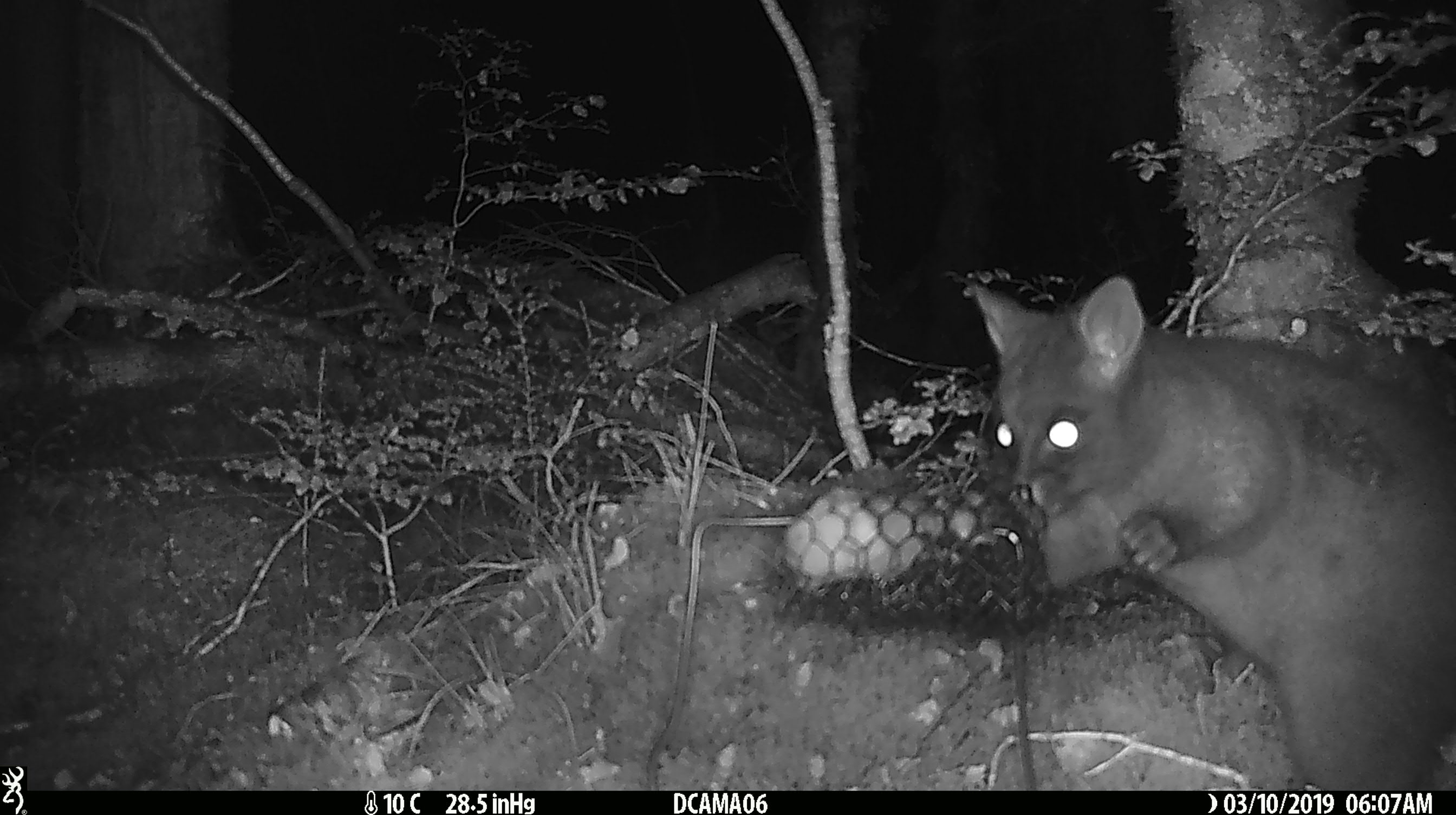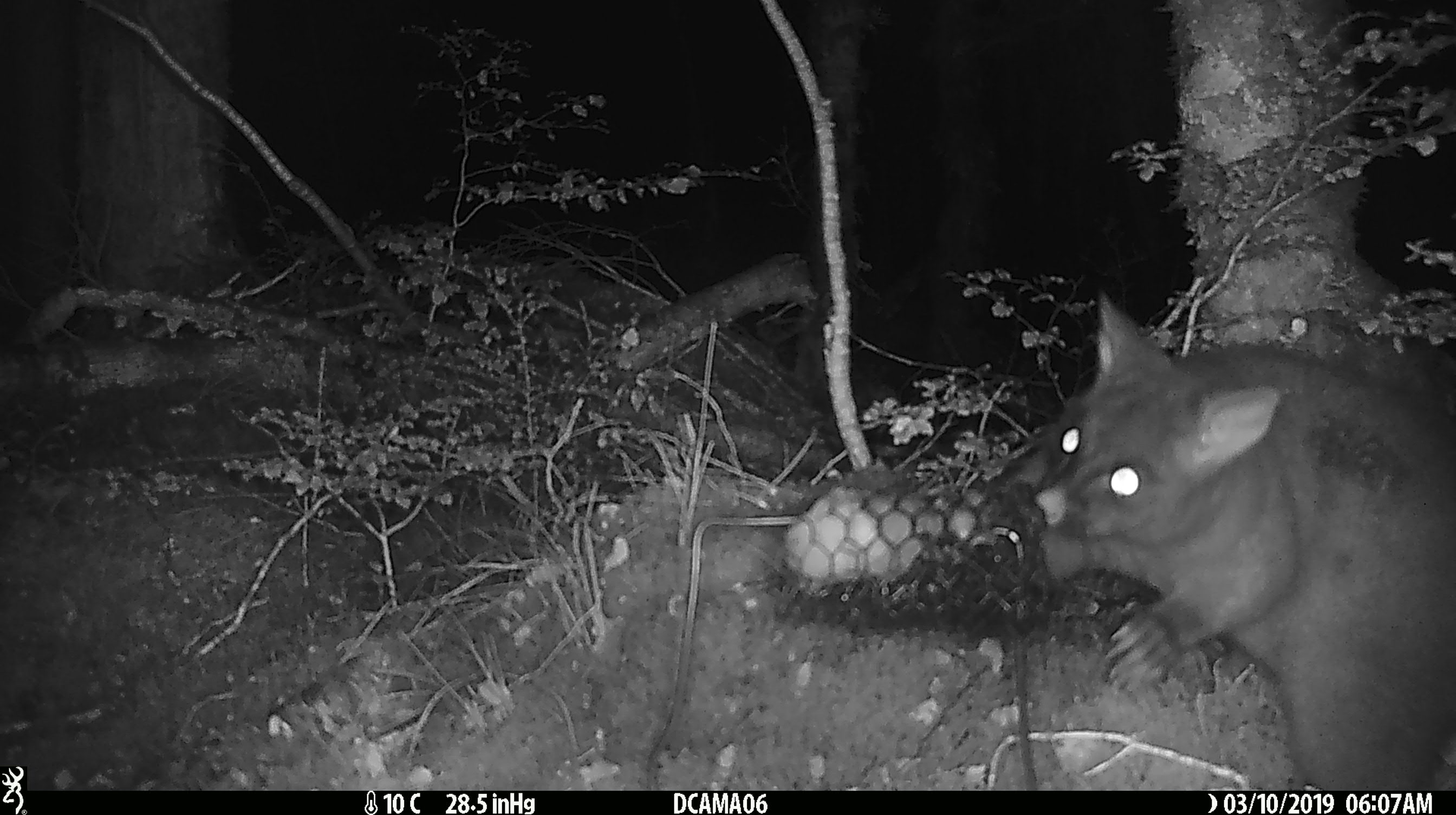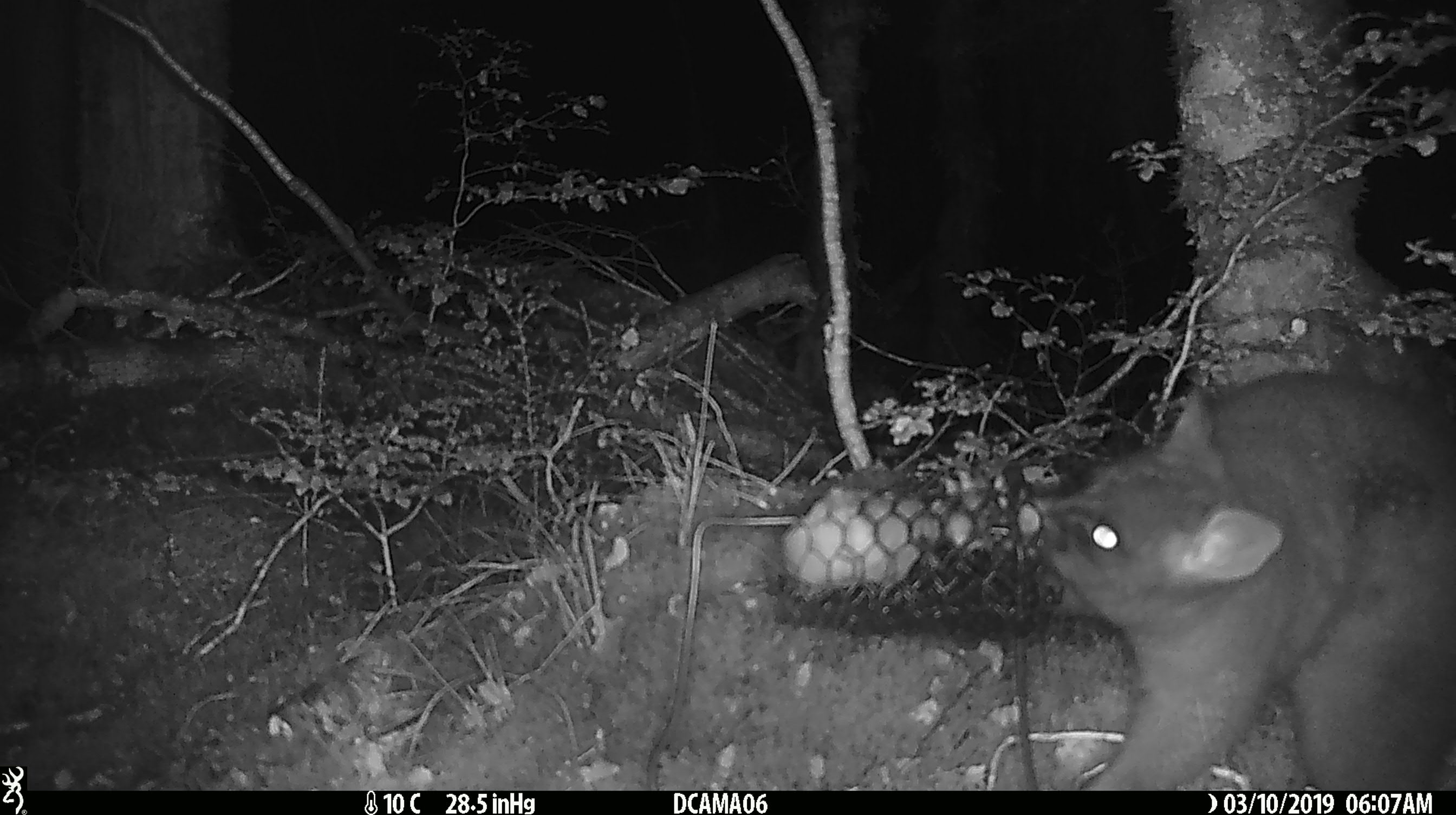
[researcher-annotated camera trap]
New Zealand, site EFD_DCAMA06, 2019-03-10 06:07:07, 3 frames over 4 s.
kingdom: Animalia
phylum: Chordata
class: Mammalia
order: Diprotodontia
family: Phalangeridae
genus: Trichosurus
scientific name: Trichosurus vulpecula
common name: common brushtail possum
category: possum